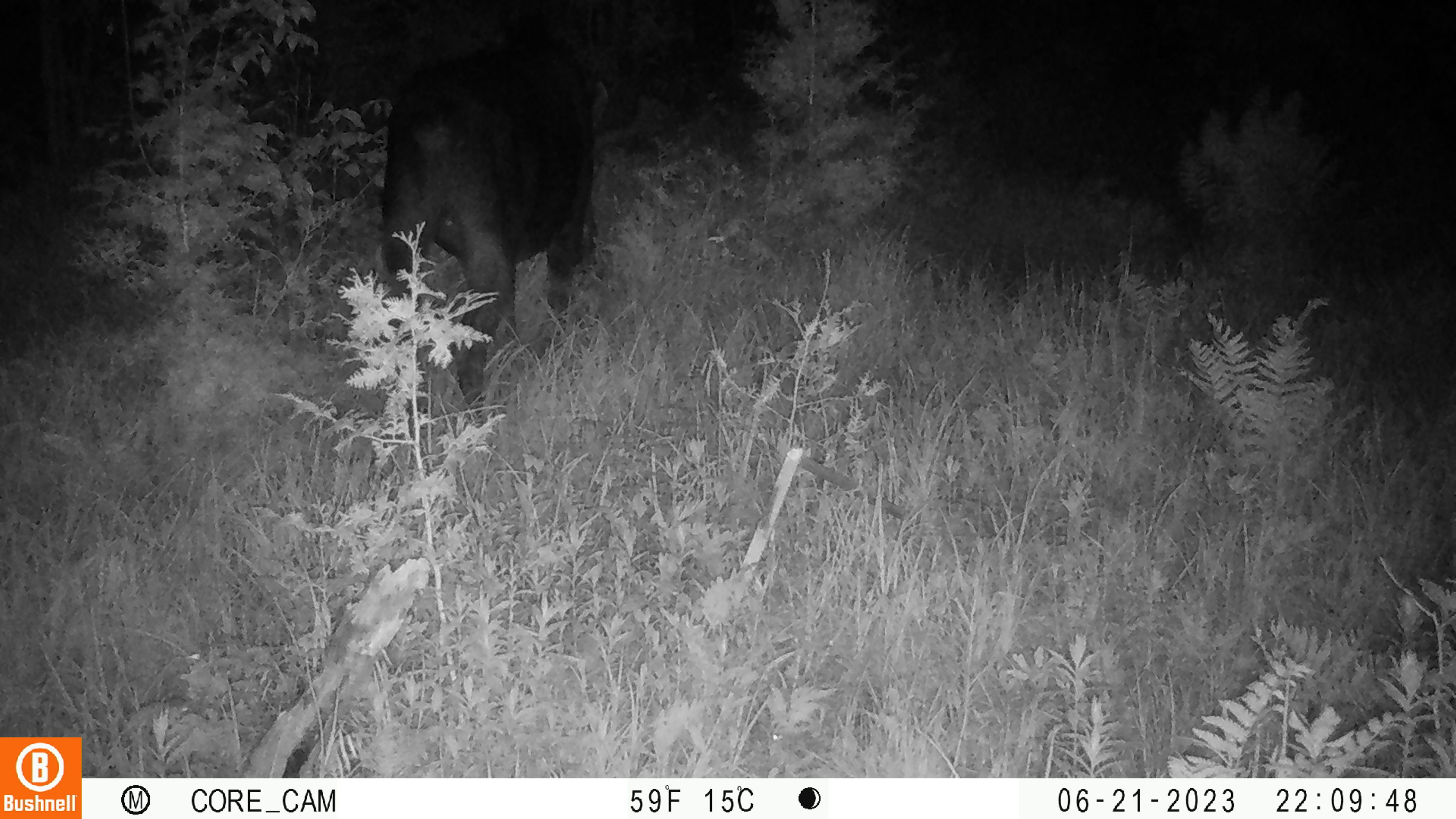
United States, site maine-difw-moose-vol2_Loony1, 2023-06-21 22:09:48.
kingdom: Animalia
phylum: Chordata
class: Mammalia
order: Artiodactyla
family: Cervidae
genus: Alces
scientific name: Alces alces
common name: moose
Moose (Alces alces).